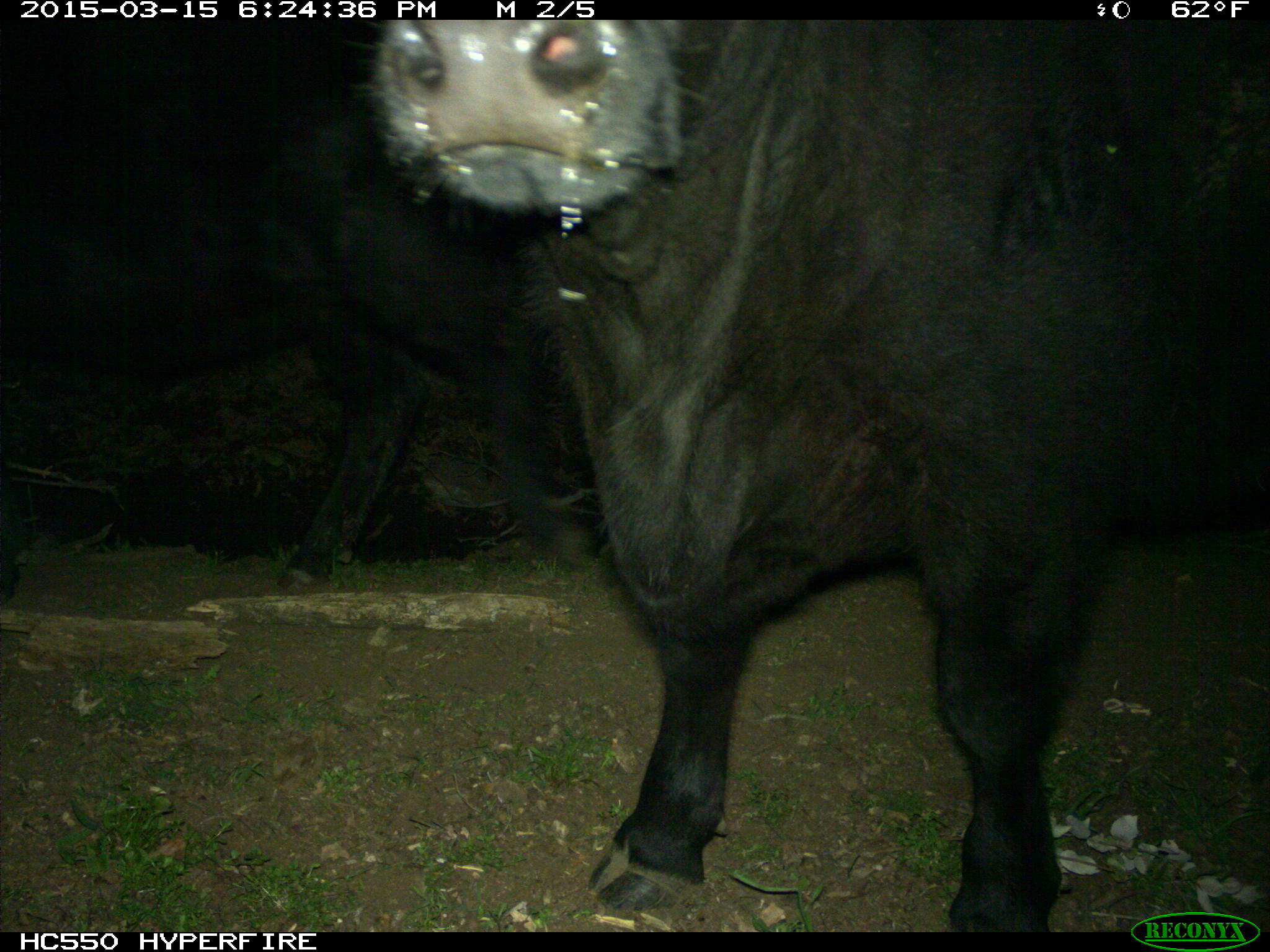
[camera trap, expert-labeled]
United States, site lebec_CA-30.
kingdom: Animalia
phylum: Chordata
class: Mammalia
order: Artiodactyla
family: Bovidae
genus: Bos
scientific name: Bos taurus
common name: domestic cow